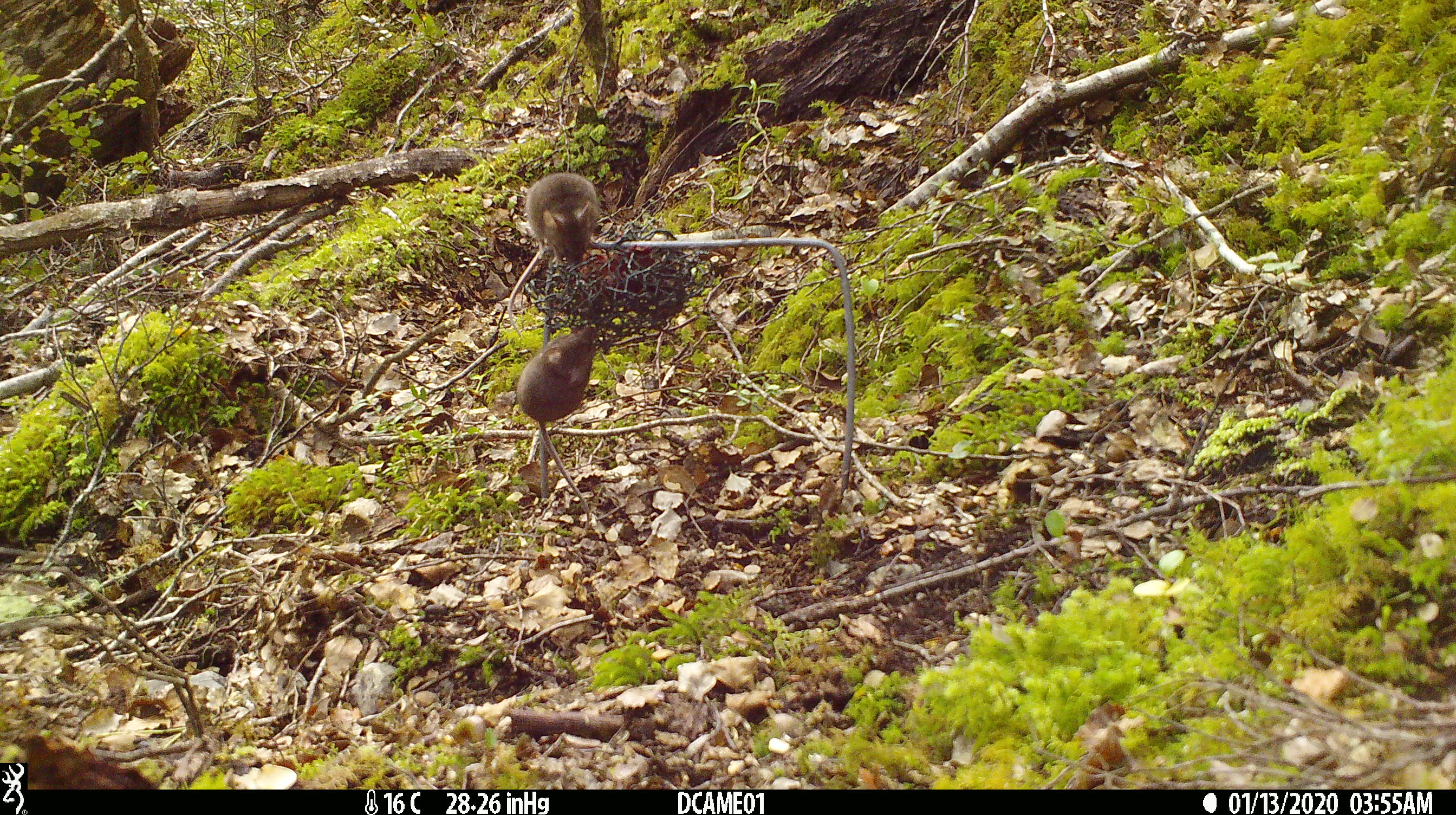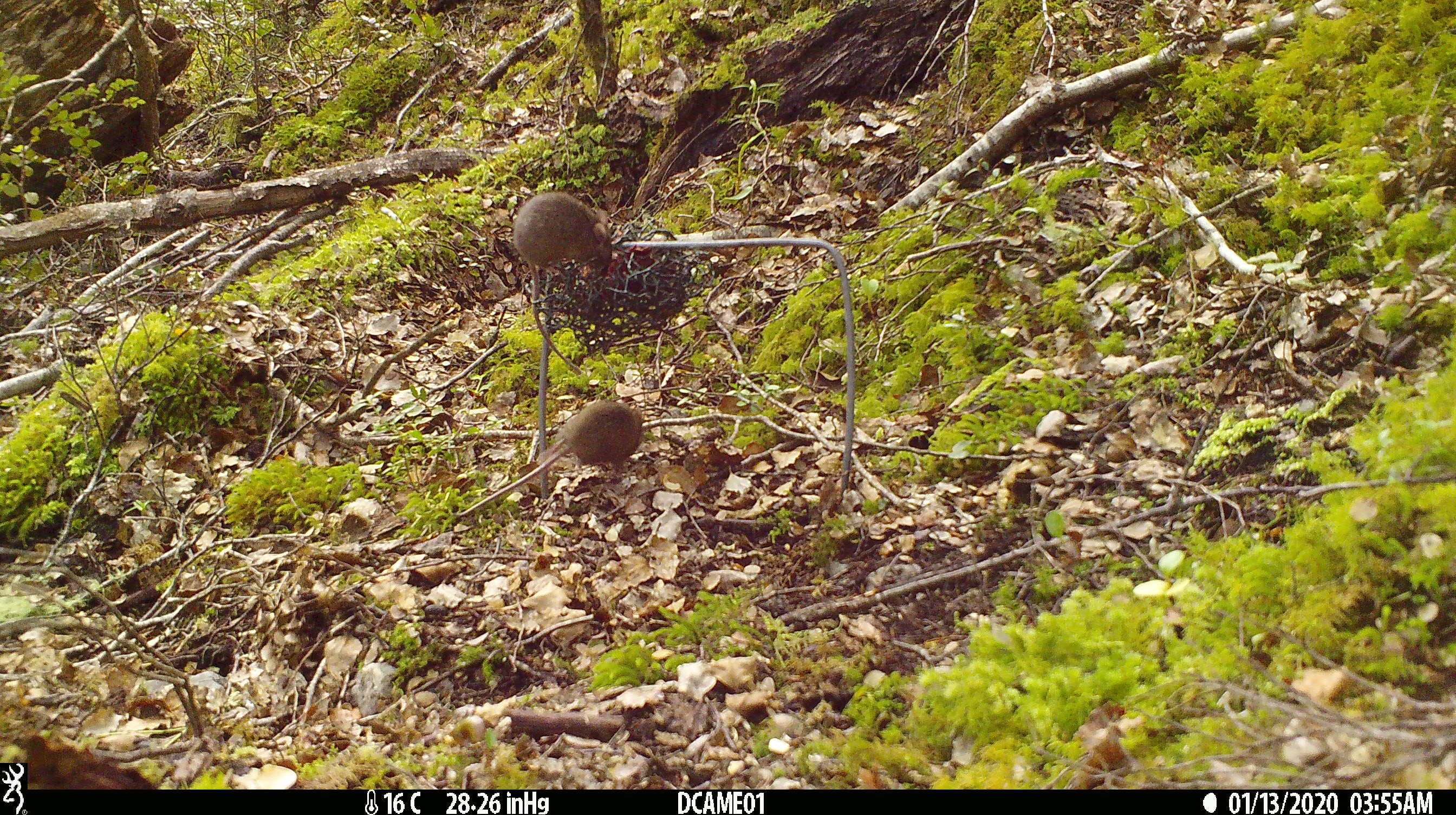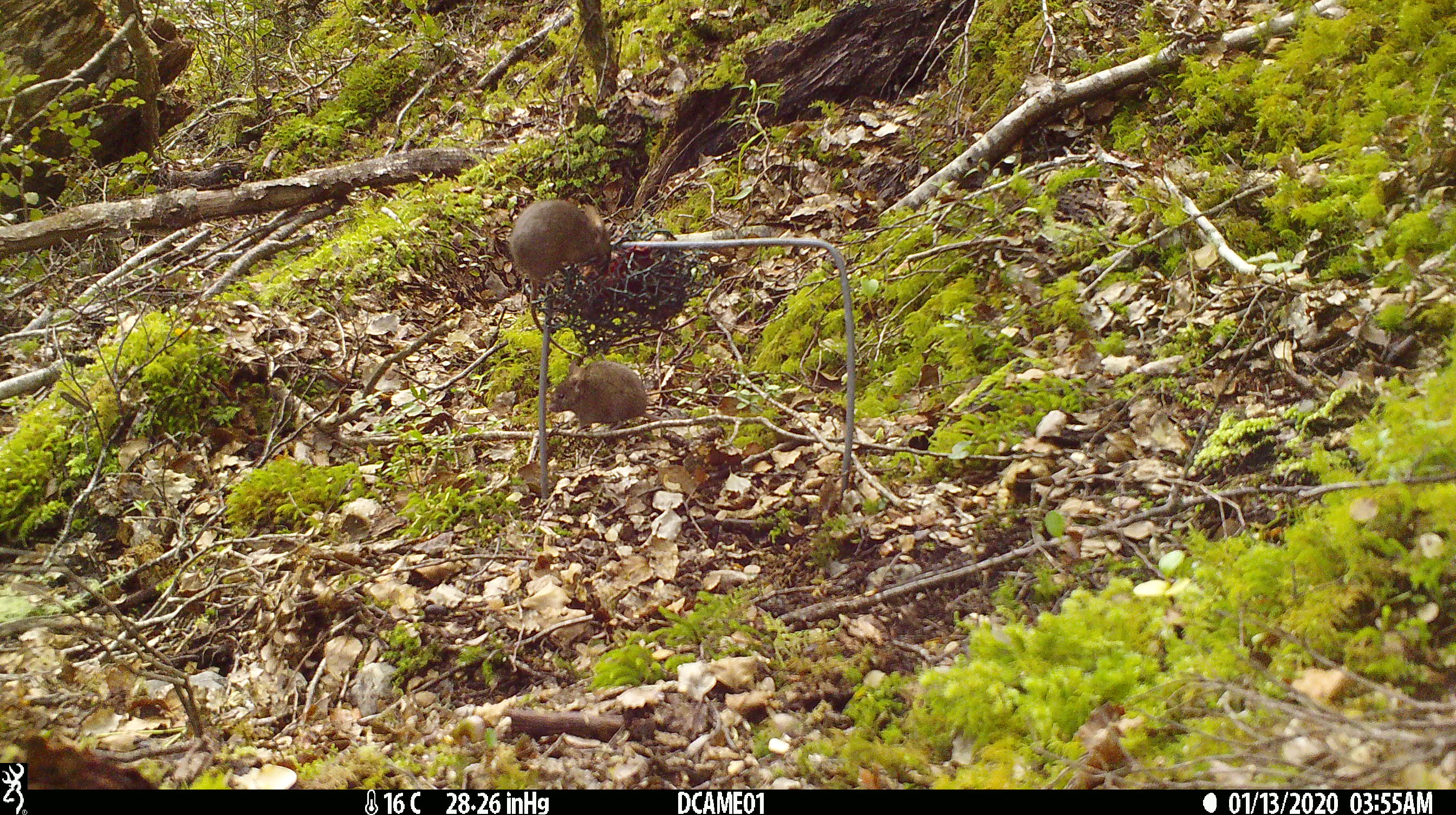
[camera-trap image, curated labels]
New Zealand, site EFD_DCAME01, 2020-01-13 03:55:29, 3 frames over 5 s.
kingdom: Animalia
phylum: Chordata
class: Mammalia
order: Rodentia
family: Muridae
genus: Mus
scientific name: Mus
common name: mouse